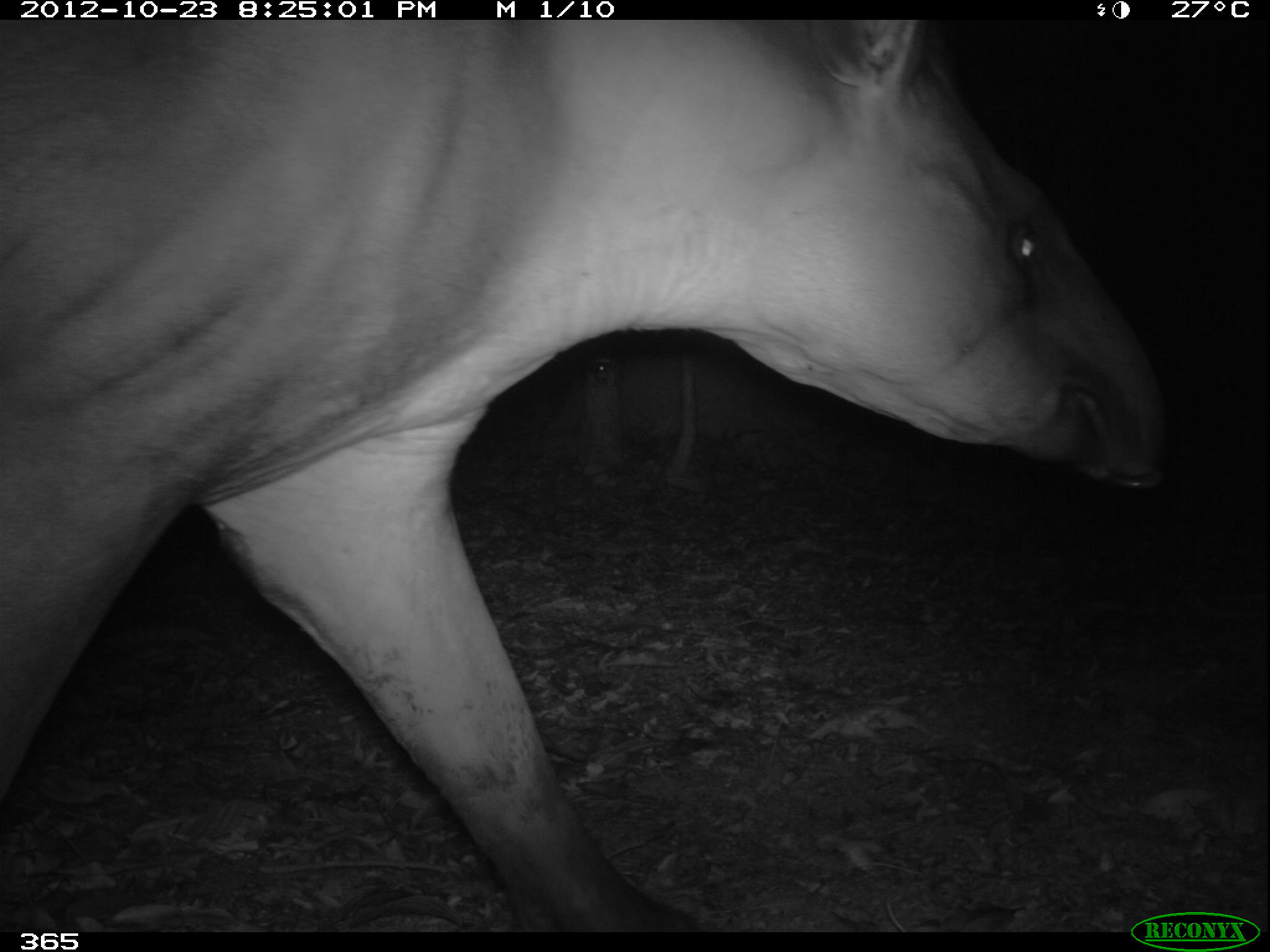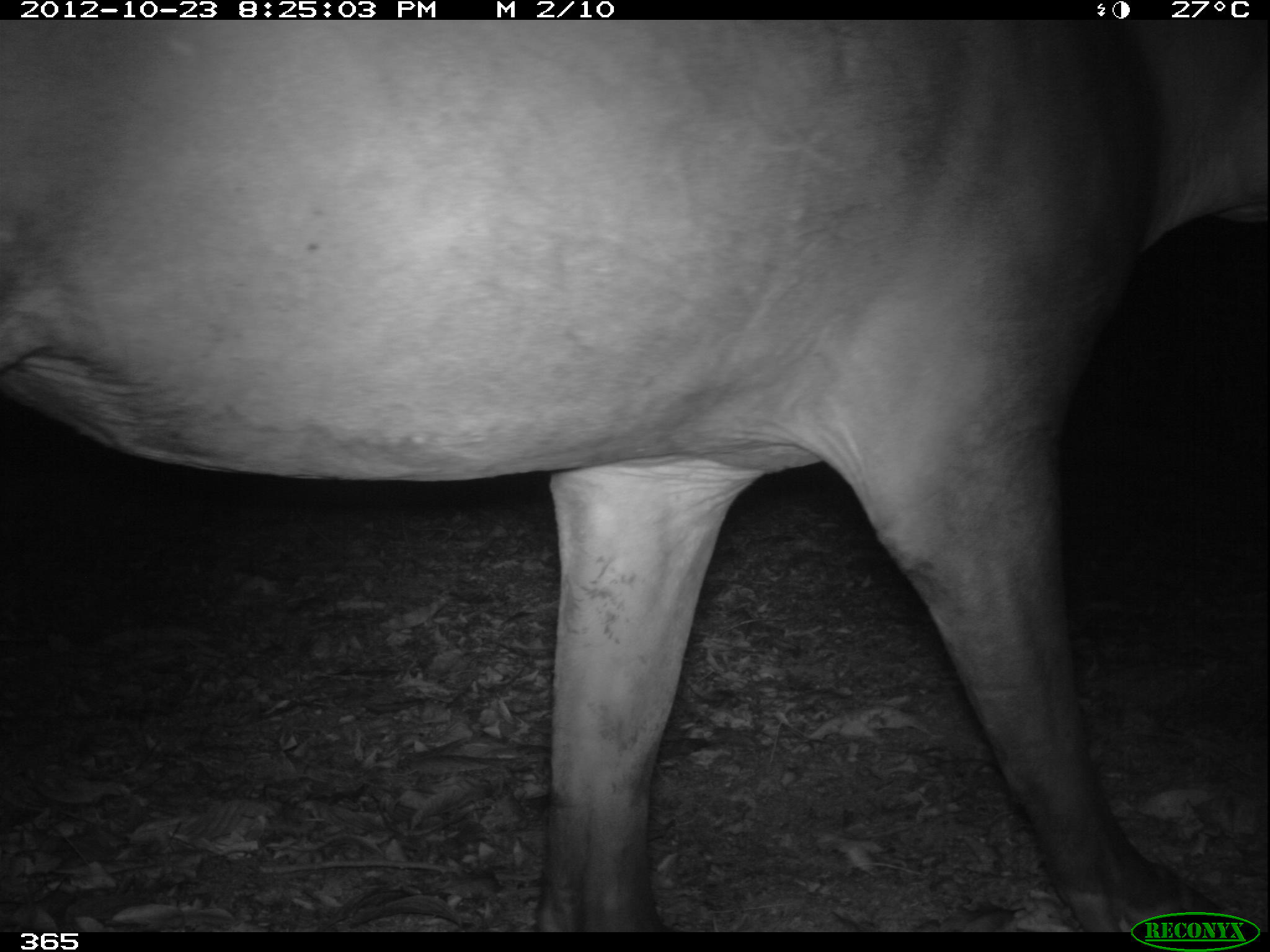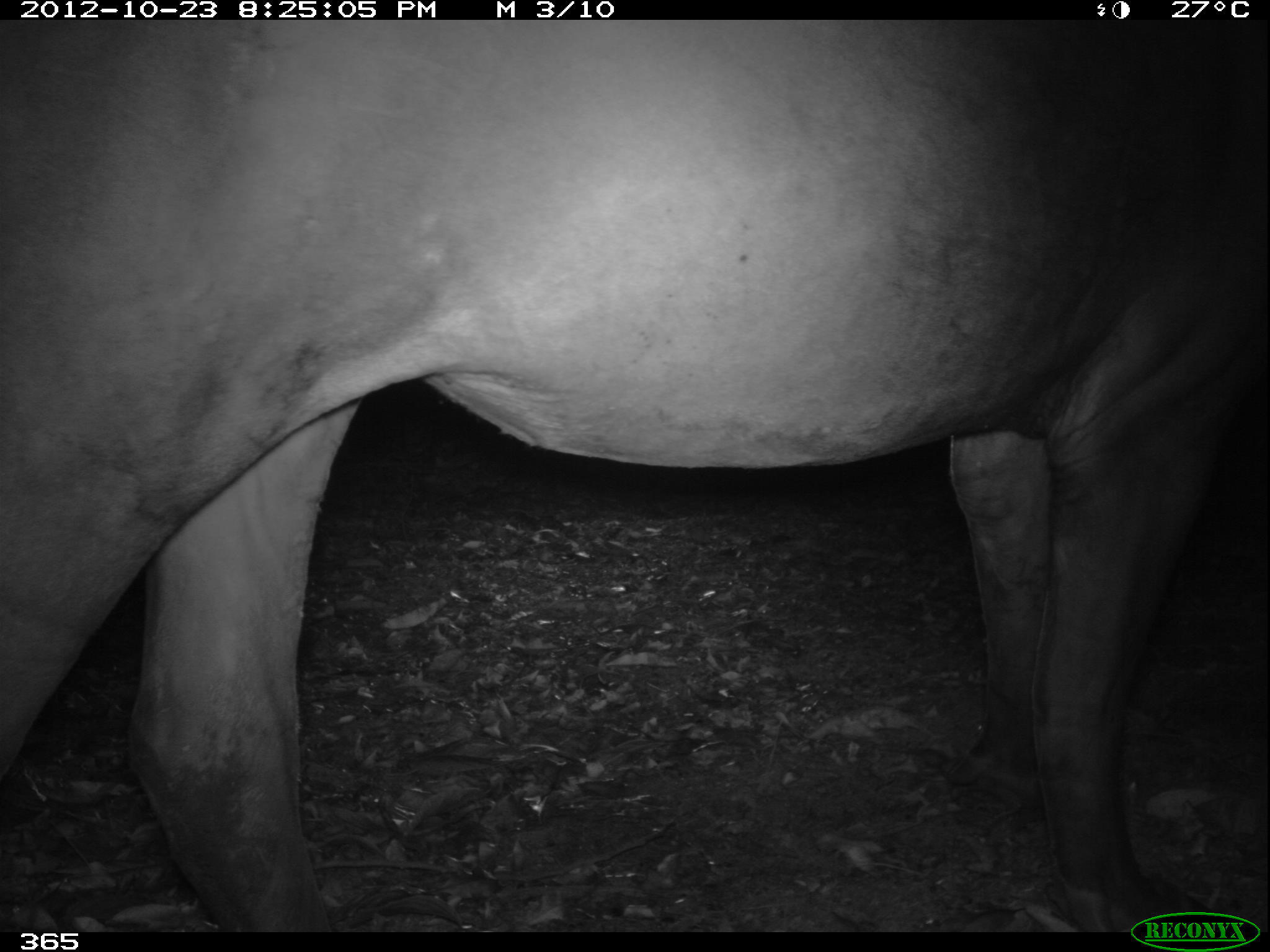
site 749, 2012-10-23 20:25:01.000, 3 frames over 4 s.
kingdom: Animalia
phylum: Chordata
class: Mammalia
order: Perissodactyla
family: Tapiridae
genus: Tapirus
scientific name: Tapirus terrestris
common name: south american tapir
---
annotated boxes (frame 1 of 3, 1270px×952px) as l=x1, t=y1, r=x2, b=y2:
tapirus terrestris: l=0, t=20, r=1165, b=932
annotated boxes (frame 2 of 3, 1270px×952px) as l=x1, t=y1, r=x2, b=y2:
tapirus terrestris: l=0, t=17, r=1270, b=931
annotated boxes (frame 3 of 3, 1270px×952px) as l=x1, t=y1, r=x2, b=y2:
tapirus terrestris: l=0, t=16, r=1268, b=932